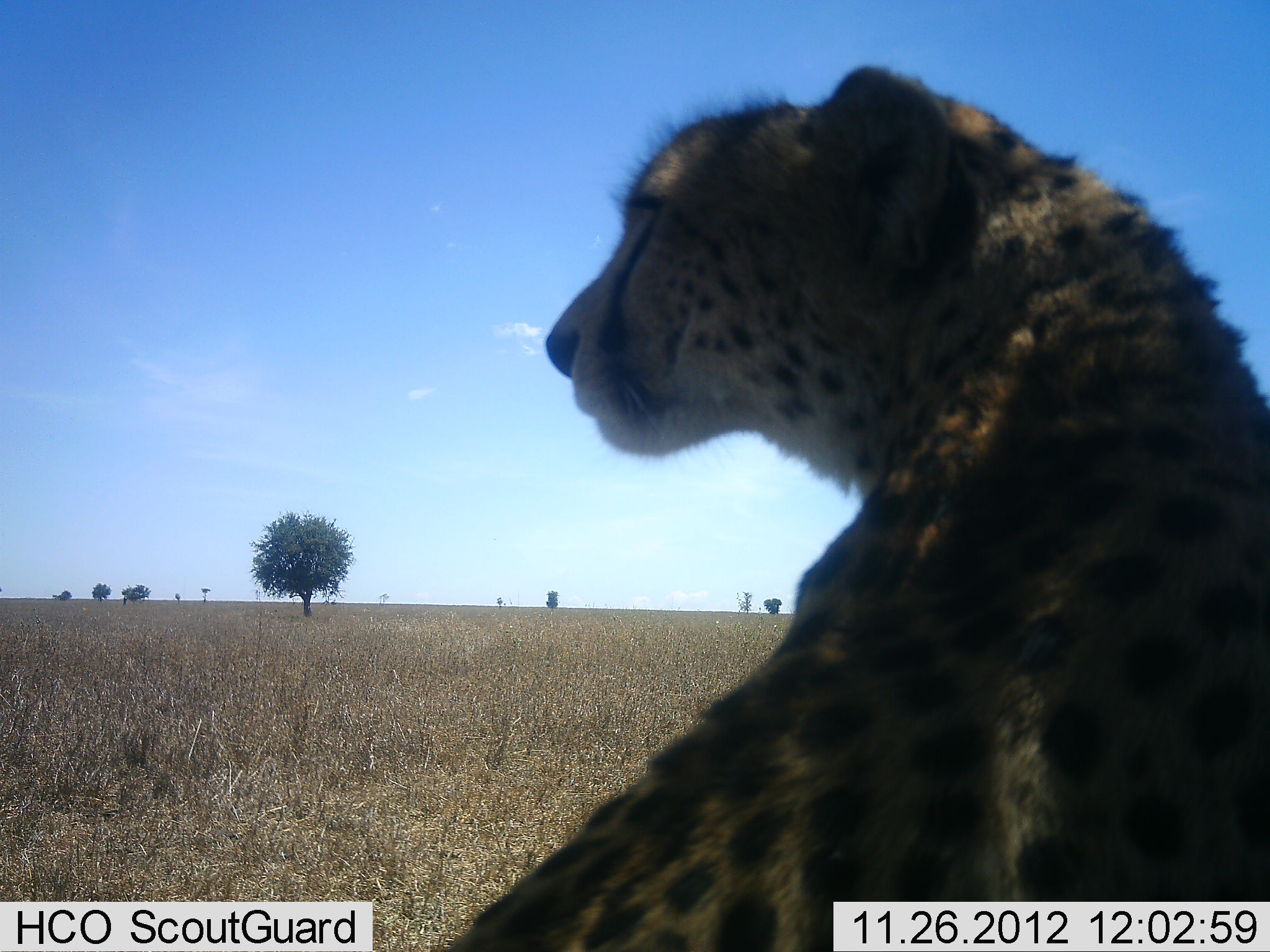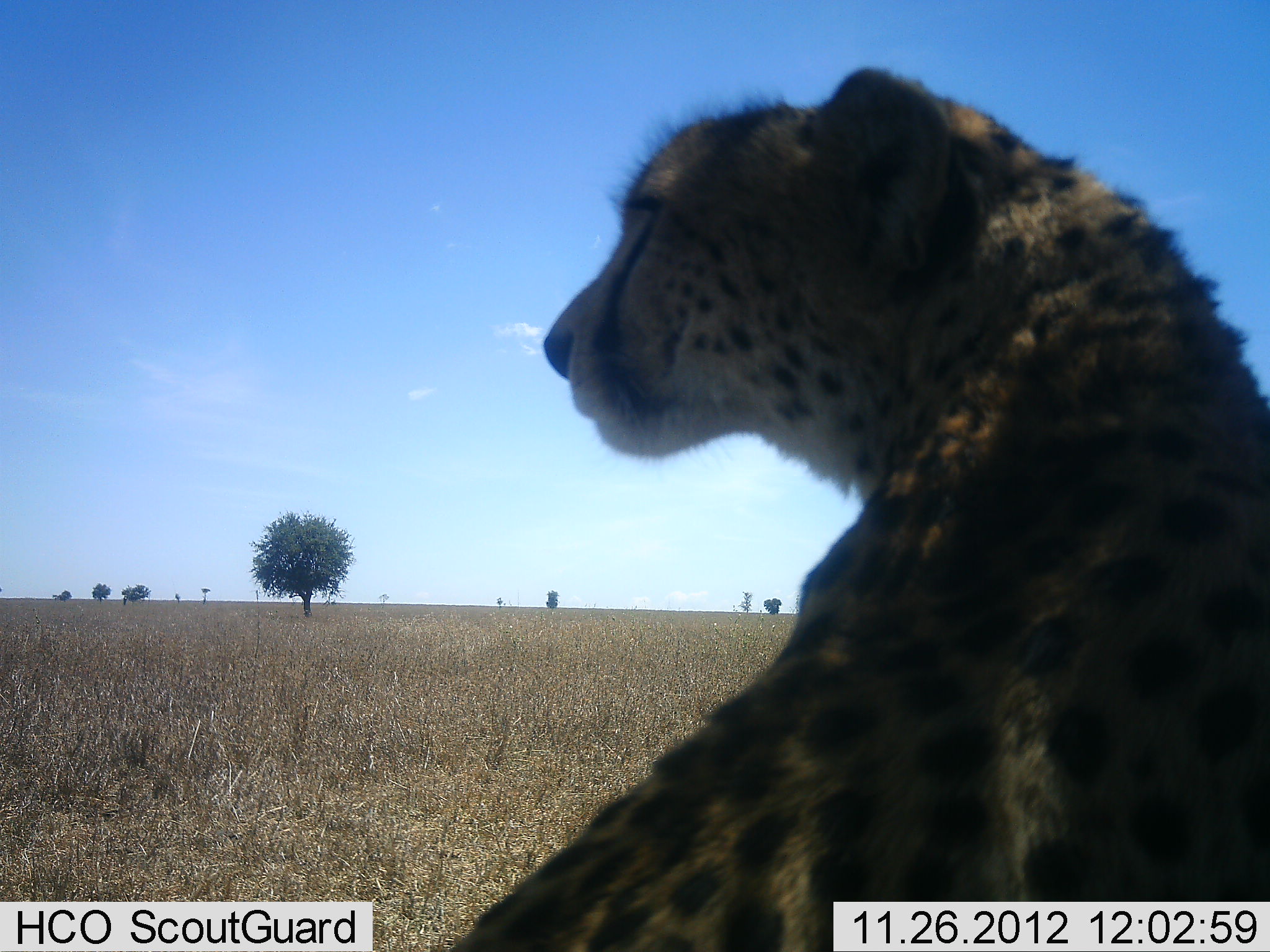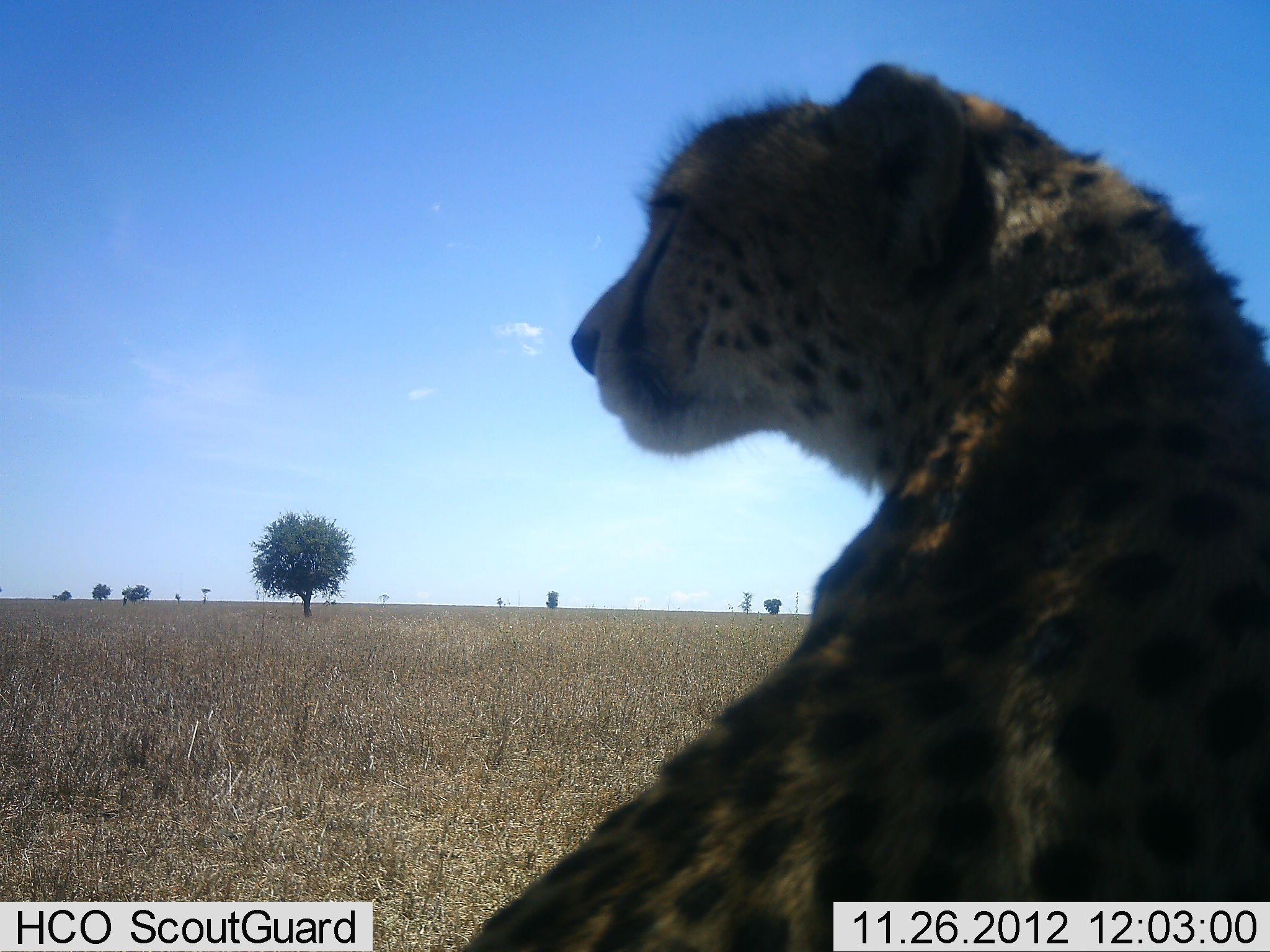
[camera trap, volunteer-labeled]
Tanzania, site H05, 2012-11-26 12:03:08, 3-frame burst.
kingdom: Animalia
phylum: Chordata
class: Mammalia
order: Carnivora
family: Felidae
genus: Acinonyx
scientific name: Acinonyx jubatus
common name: cheetah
Cheetah (Acinonyx jubatus), count 1. Behavior (volunteer vote fractions): standing 10%, resting 90%, moving 0%, interacting 0%. Young present (vote fraction): 0%. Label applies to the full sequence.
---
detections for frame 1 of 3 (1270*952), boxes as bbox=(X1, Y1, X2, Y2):
animal: bbox=(456, 60, 1270, 952)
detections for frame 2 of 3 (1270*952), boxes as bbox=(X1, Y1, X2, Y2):
animal: bbox=(456, 60, 1270, 952)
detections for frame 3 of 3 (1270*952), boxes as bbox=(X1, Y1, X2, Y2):
animal: bbox=(456, 60, 1270, 952)